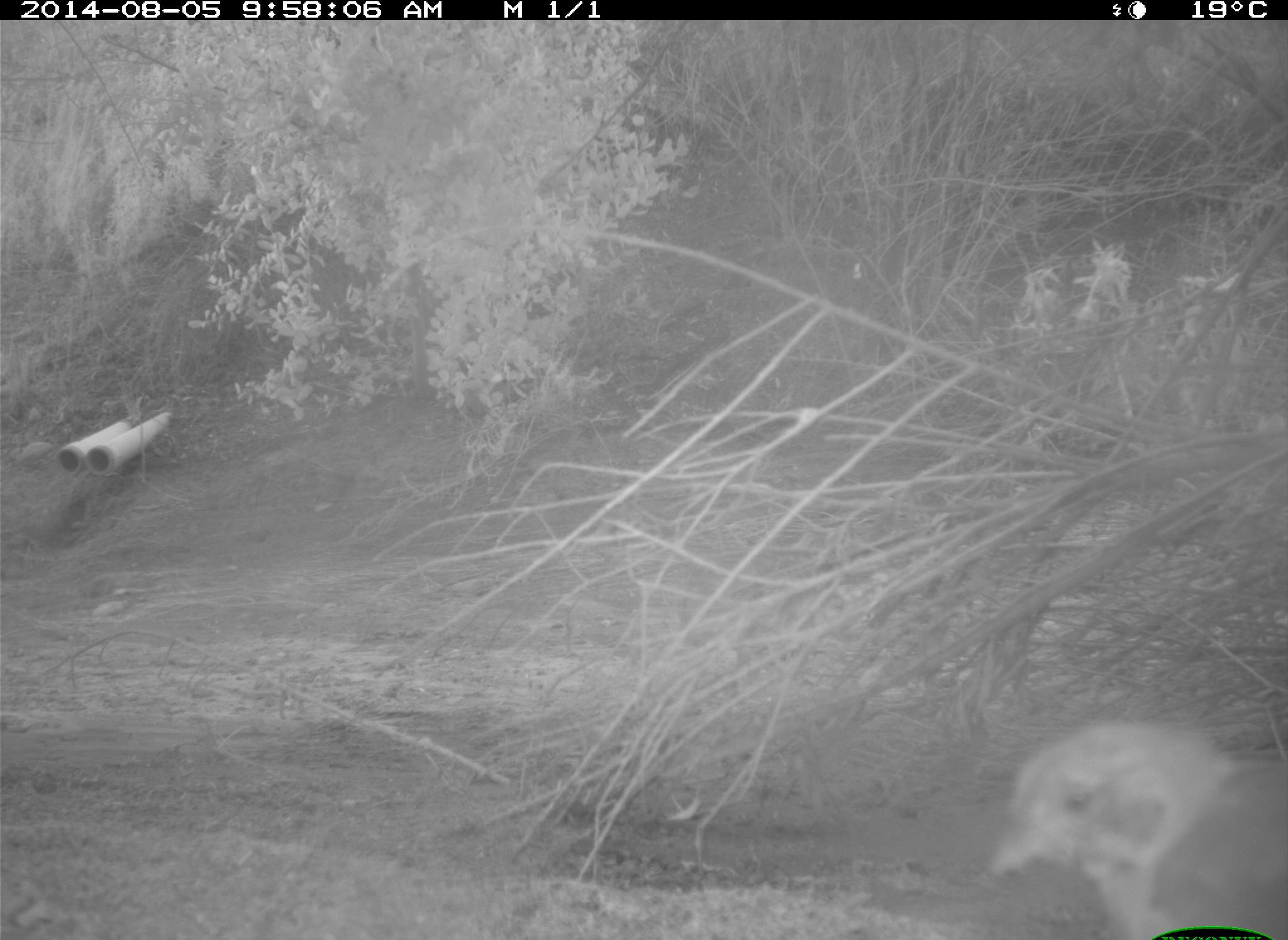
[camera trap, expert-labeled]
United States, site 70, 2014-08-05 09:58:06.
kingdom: Animalia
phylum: Chordata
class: Aves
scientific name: Aves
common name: bird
Bird (Aves).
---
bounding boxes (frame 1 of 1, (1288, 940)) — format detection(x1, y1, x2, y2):
bird: detection(982, 718, 1287, 936)